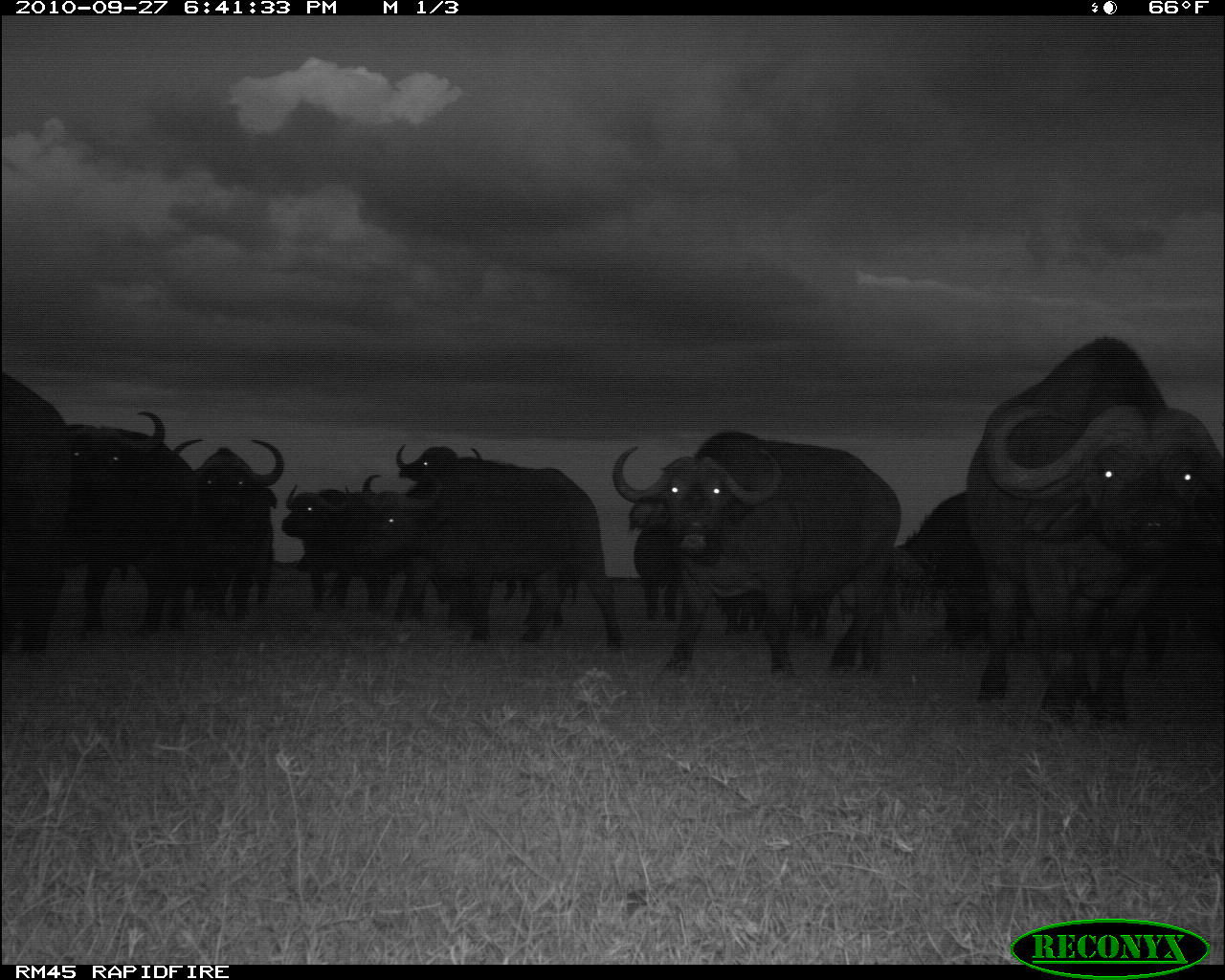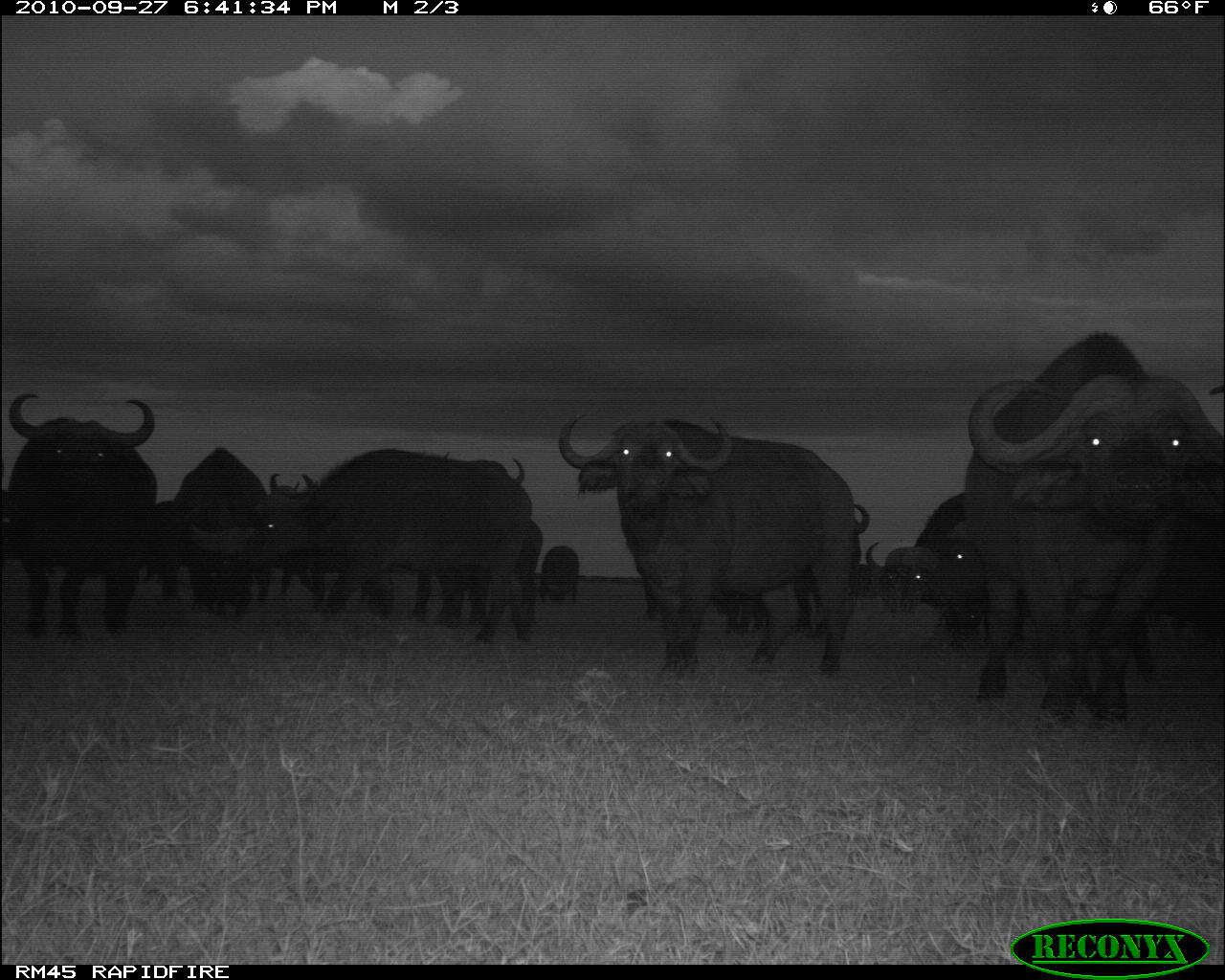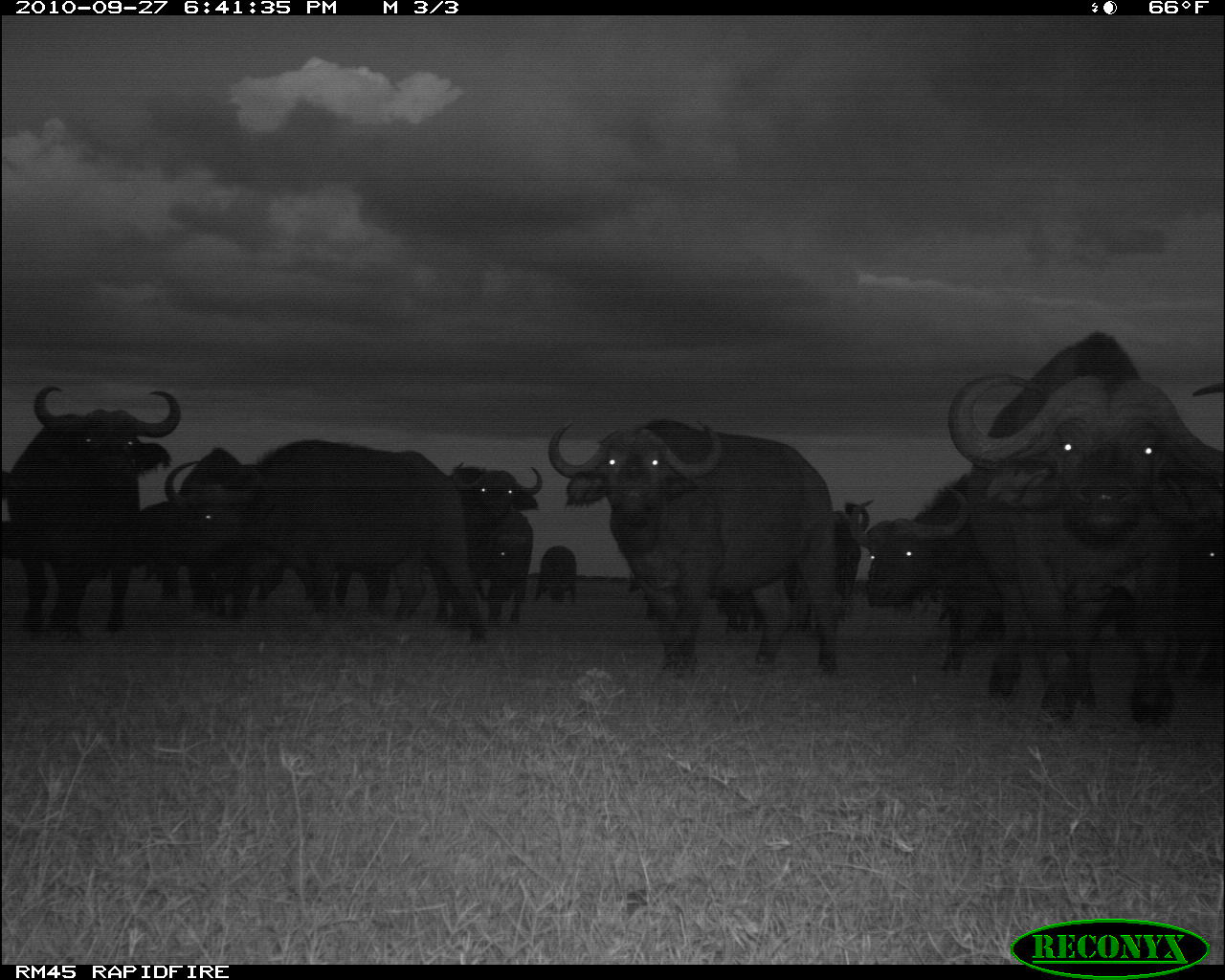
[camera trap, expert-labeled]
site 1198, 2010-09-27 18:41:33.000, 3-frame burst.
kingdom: Animalia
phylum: Chordata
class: Mammalia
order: Artiodactyla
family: Bovidae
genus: Syncerus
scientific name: Syncerus caffer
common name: african buffalo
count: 14